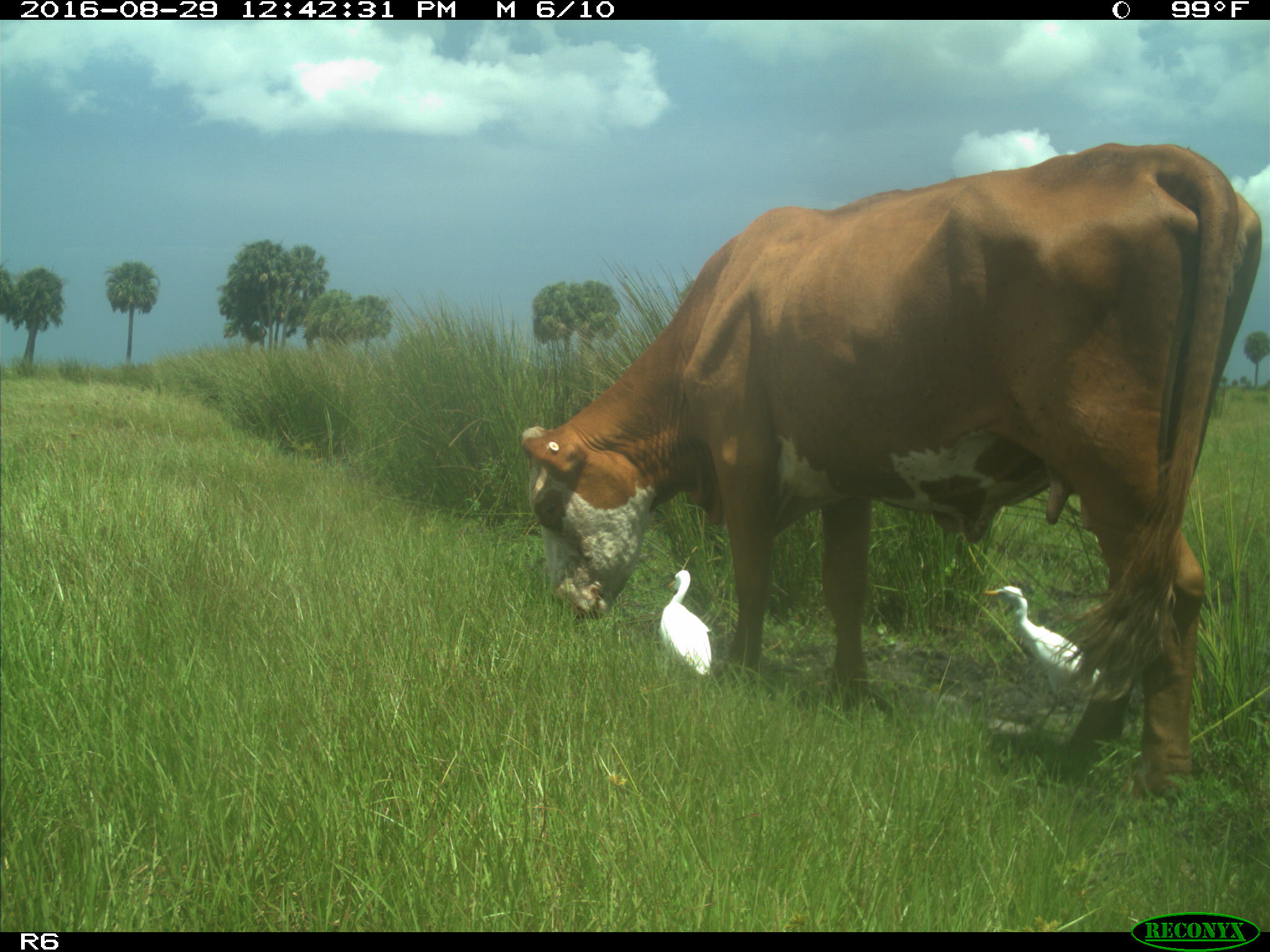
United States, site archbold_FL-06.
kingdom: Animalia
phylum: Chordata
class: Mammalia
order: Artiodactyla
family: Bovidae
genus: Bos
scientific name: Bos taurus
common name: domestic cow